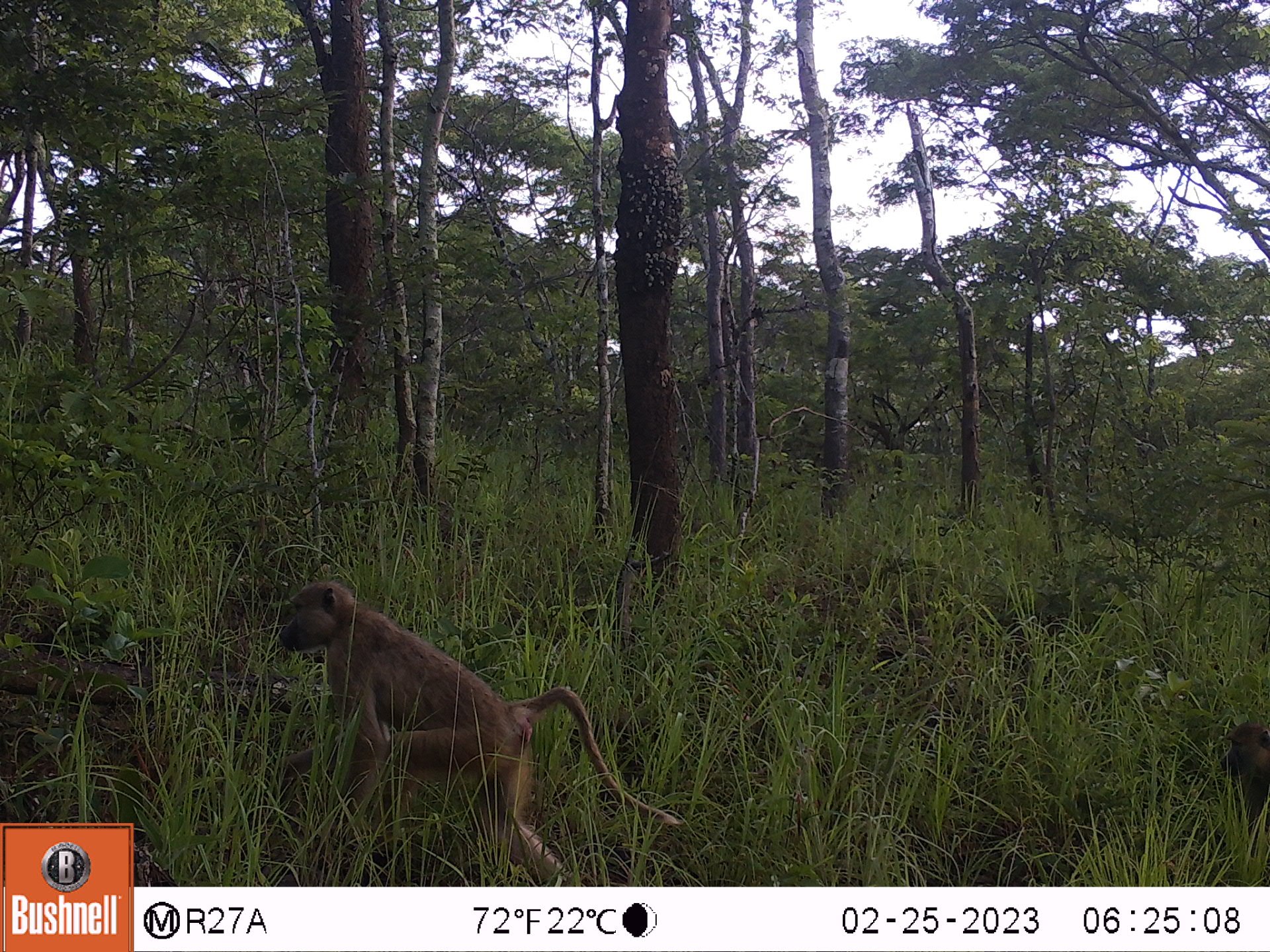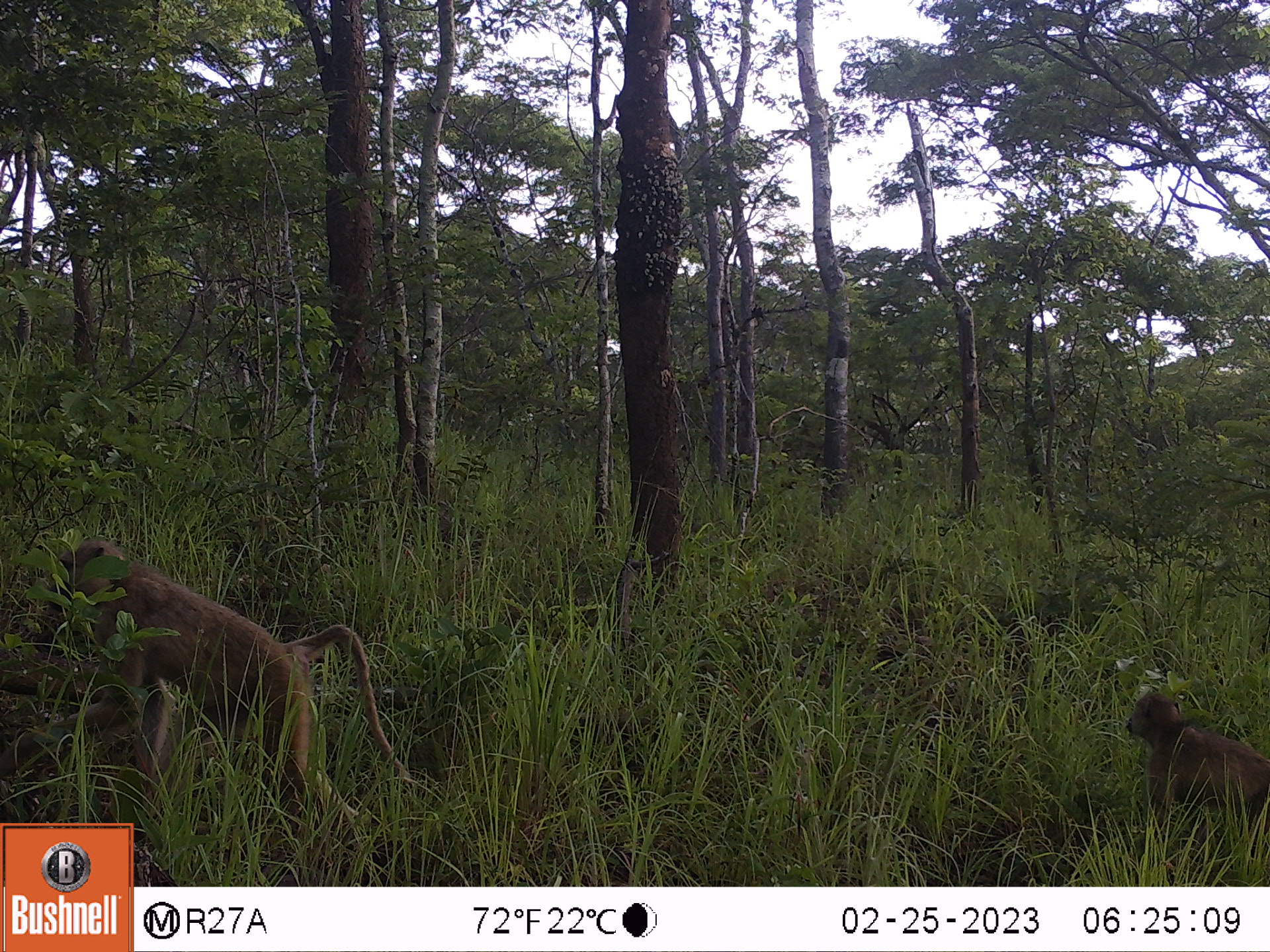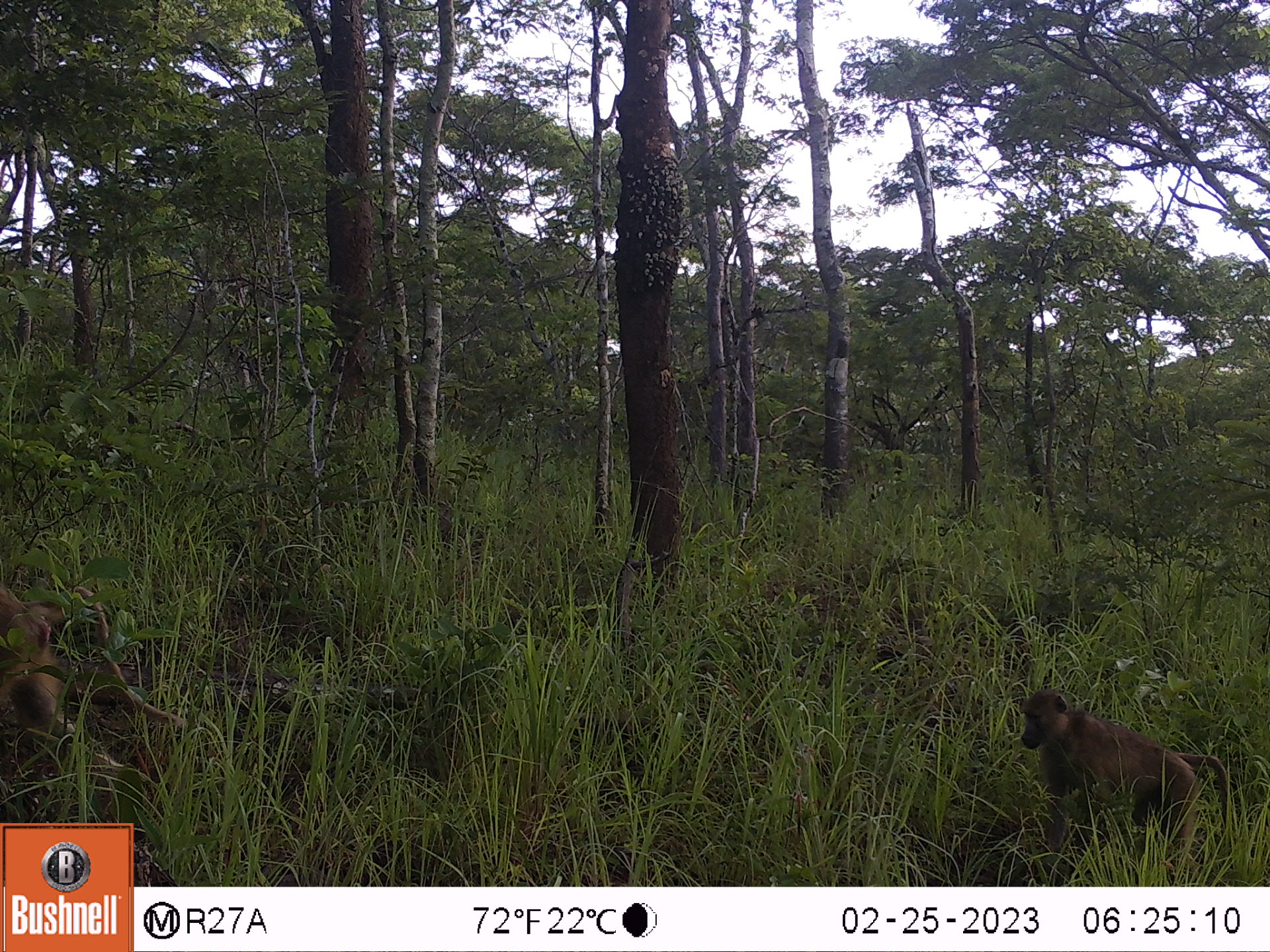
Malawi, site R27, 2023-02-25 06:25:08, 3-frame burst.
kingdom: Animalia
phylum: Chordata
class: Mammalia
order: Primates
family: Cercopithecidae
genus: Papio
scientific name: Papio cynocephalus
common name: yellow baboon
Yellow baboon (Papio cynocephalus), count 2.